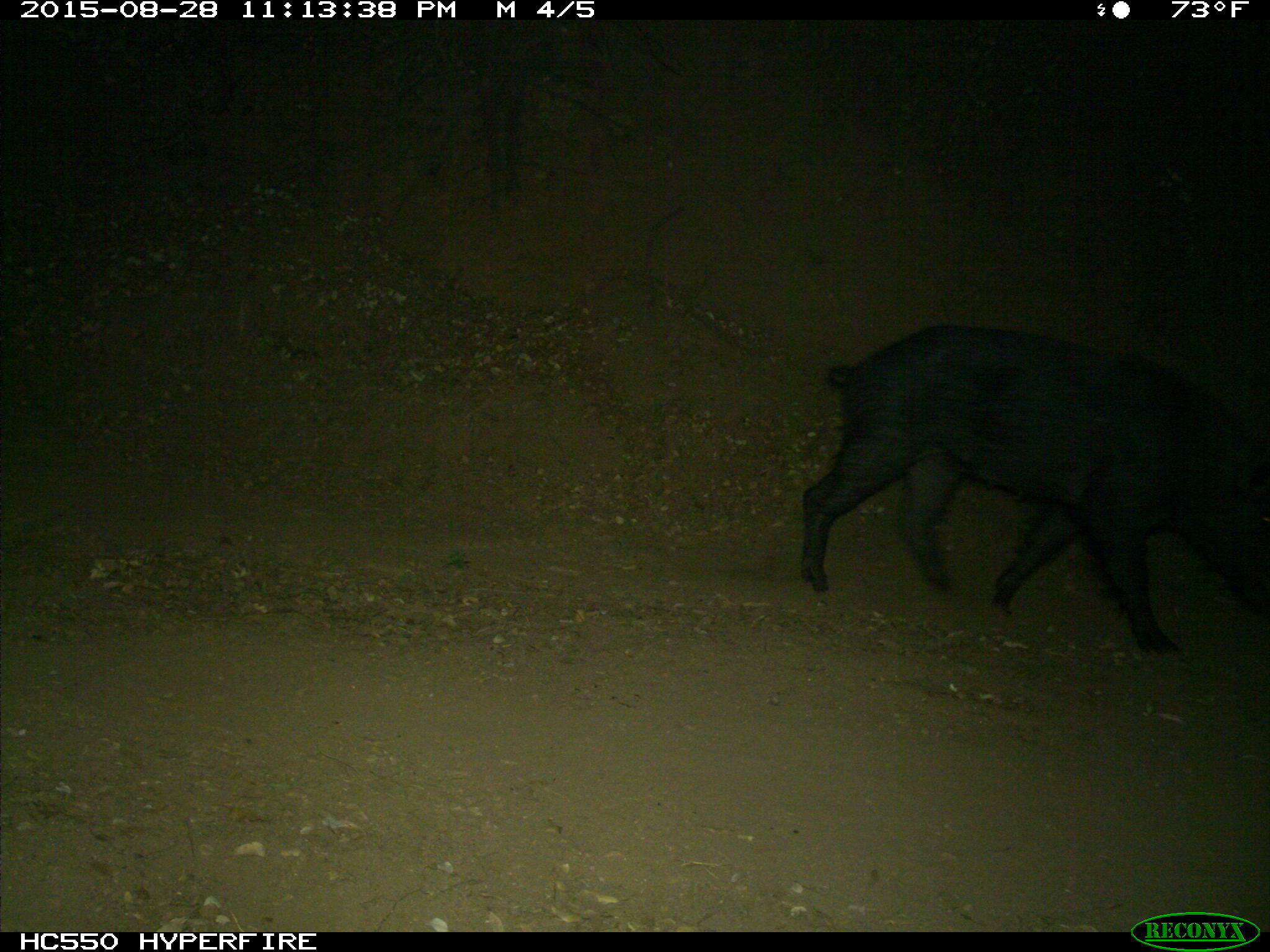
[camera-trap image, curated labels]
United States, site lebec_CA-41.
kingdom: Animalia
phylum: Chordata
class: Mammalia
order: Artiodactyla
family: Suidae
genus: Sus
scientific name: Sus scrofa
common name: wild boar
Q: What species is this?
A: Sus scrofa (wild boar).